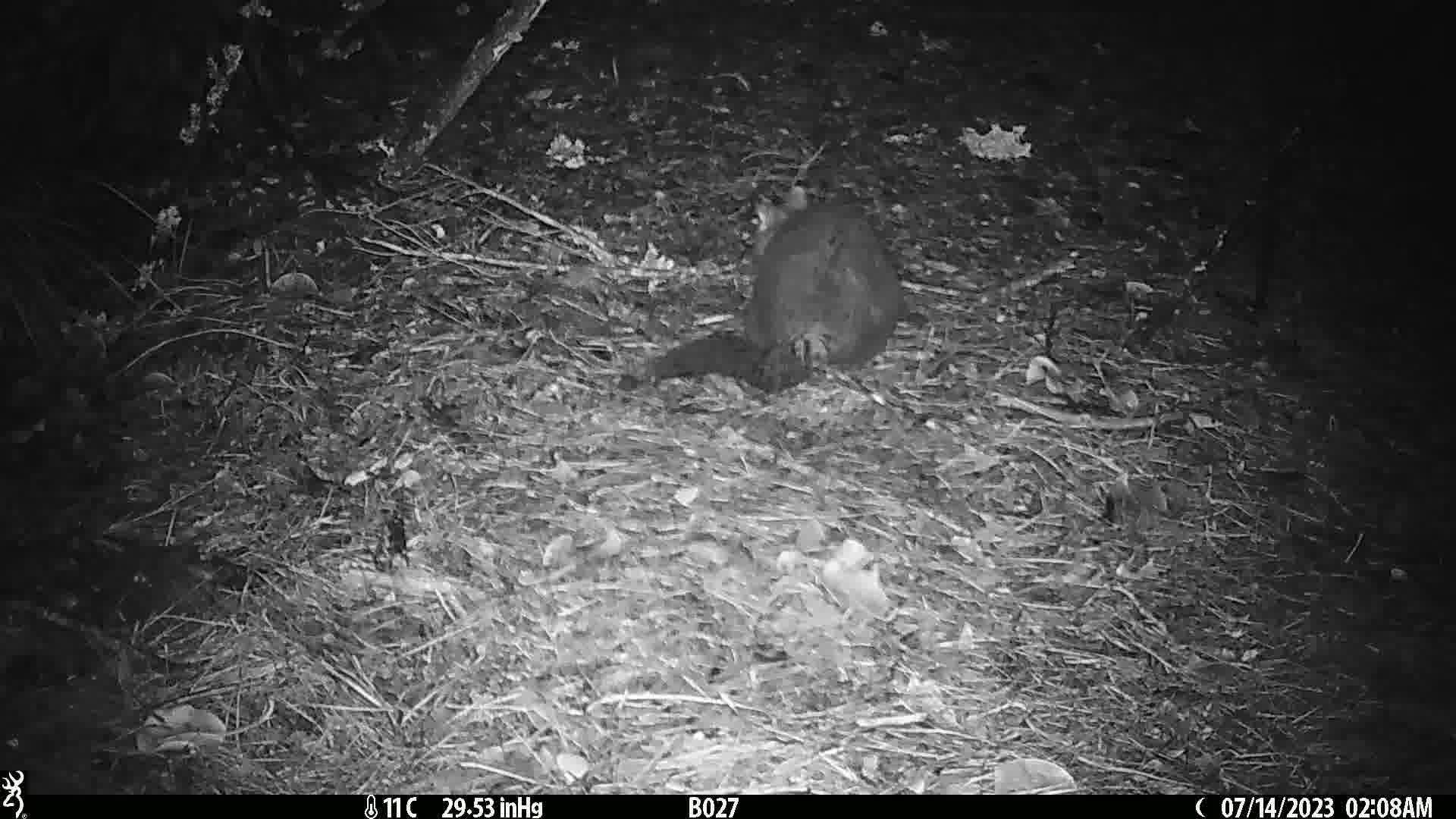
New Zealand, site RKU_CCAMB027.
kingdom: Animalia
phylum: Chordata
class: Mammalia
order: Diprotodontia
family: Phalangeridae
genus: Trichosurus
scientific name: Trichosurus vulpecula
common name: common brushtail possum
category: possum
Possum (common brushtail possum) (Trichosurus vulpecula).